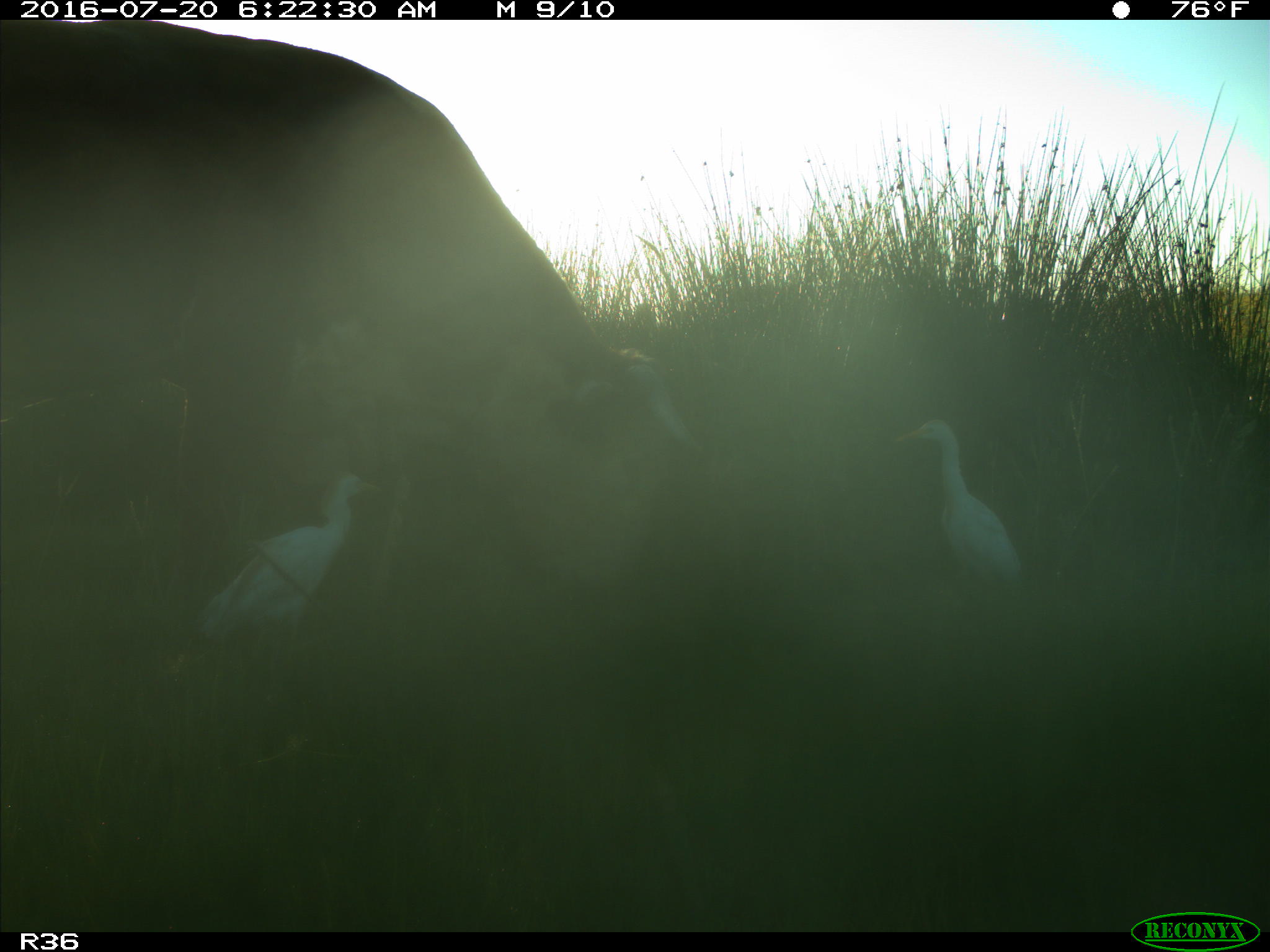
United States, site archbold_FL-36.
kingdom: Animalia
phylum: Chordata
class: Mammalia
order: Artiodactyla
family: Bovidae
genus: Bos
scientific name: Bos taurus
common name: domestic cow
Bos taurus (domestic cow).